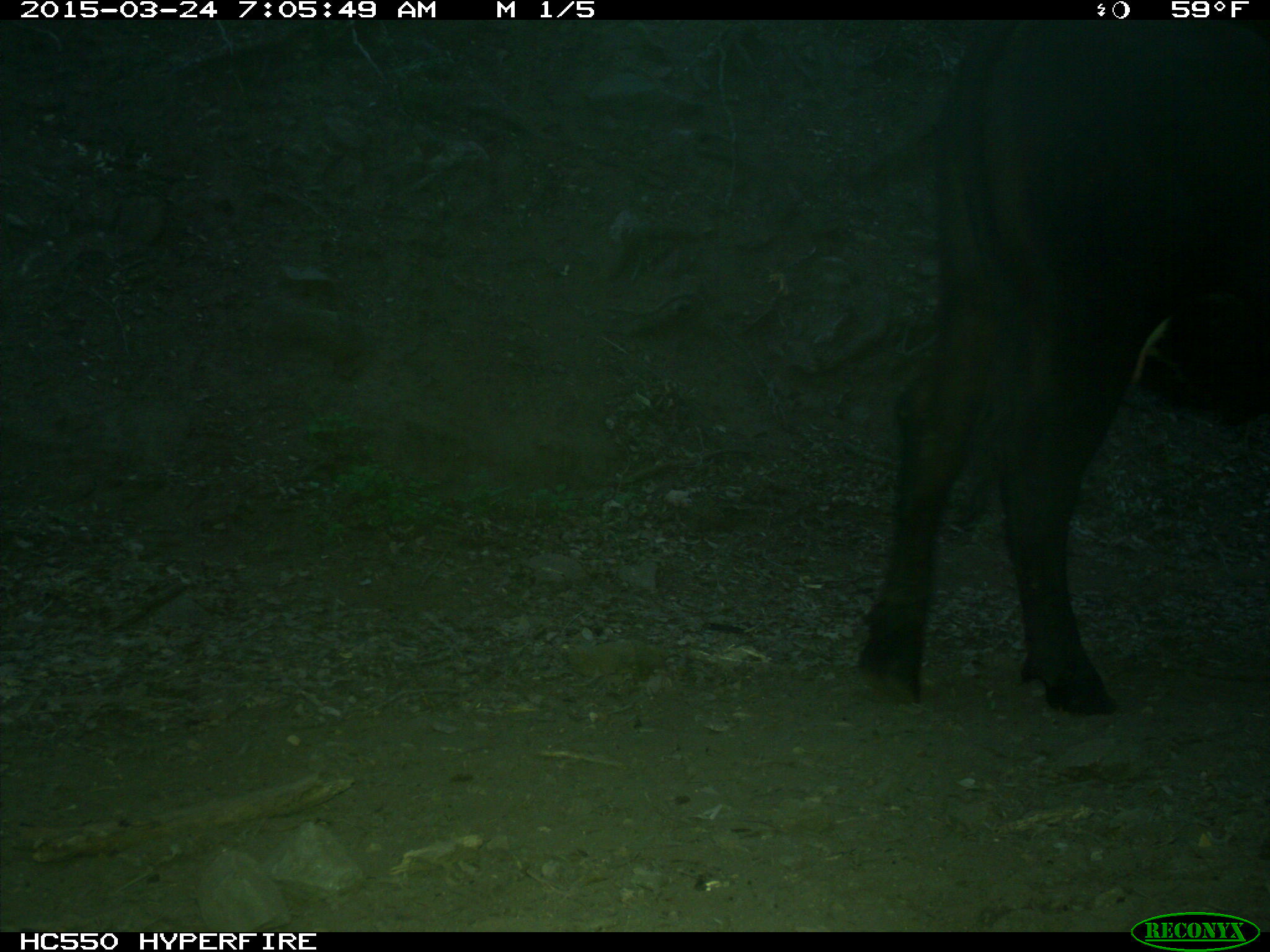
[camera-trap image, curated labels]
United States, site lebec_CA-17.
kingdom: Animalia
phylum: Chordata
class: Mammalia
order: Artiodactyla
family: Bovidae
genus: Bos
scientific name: Bos taurus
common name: domestic cow